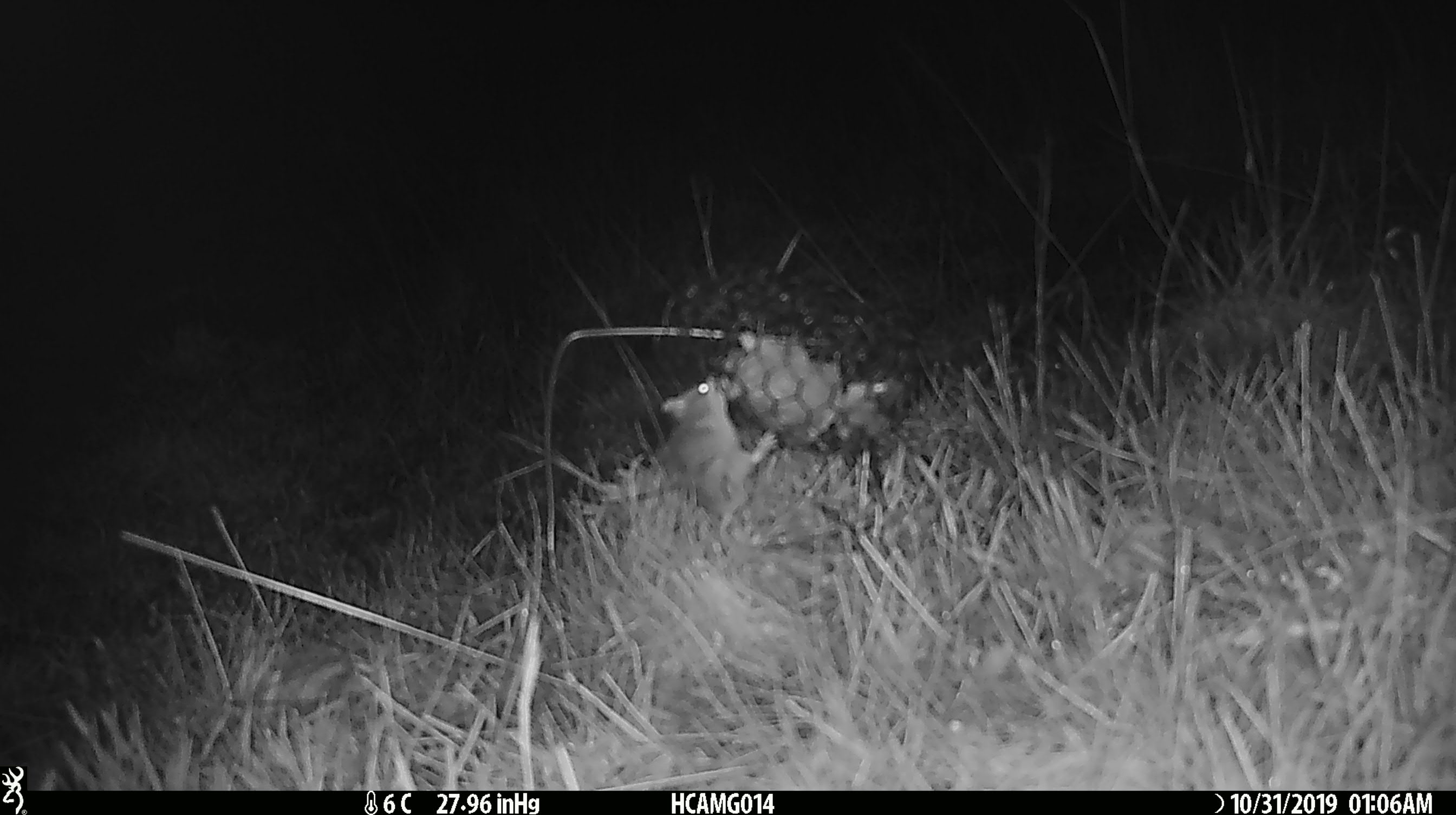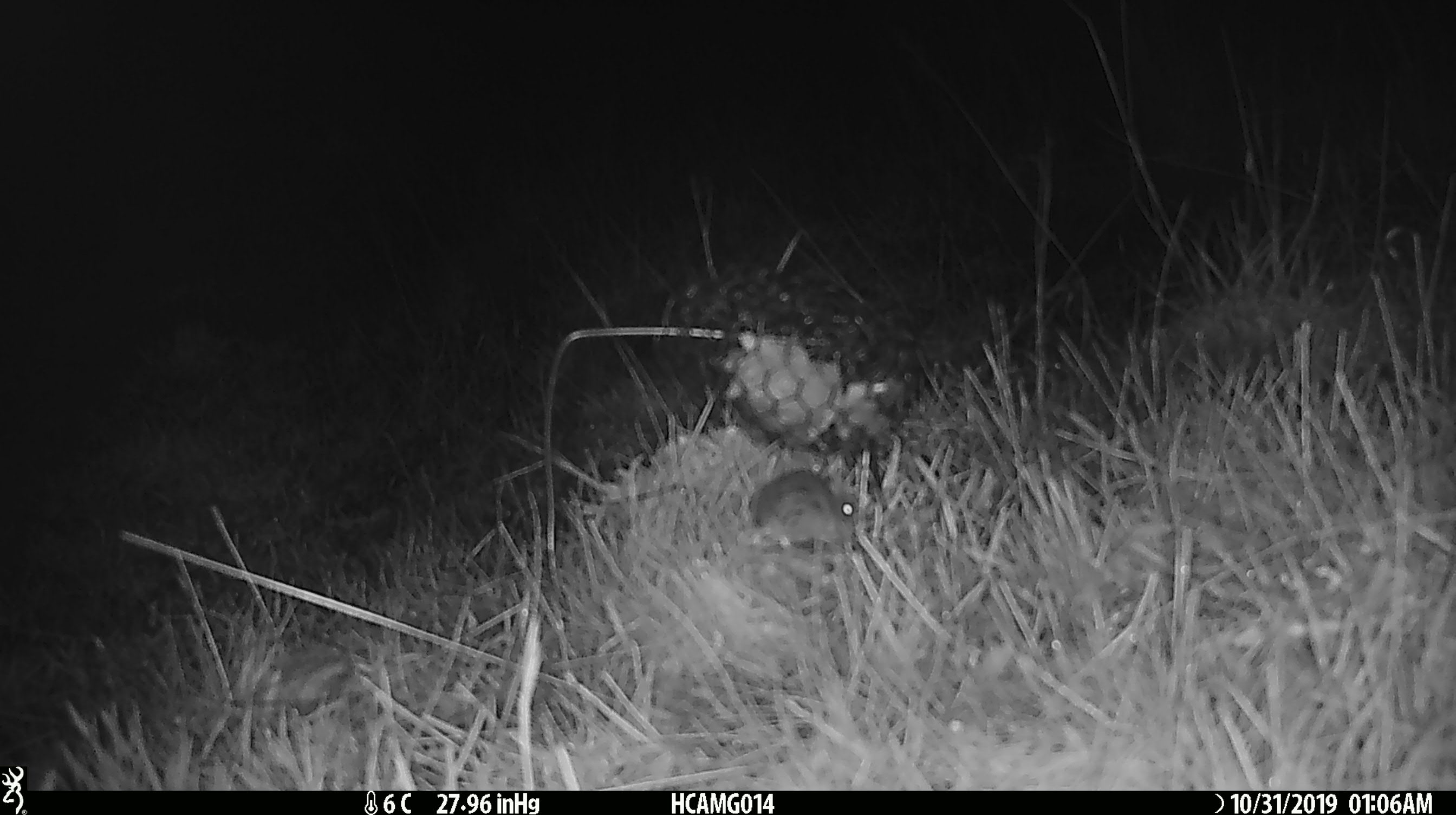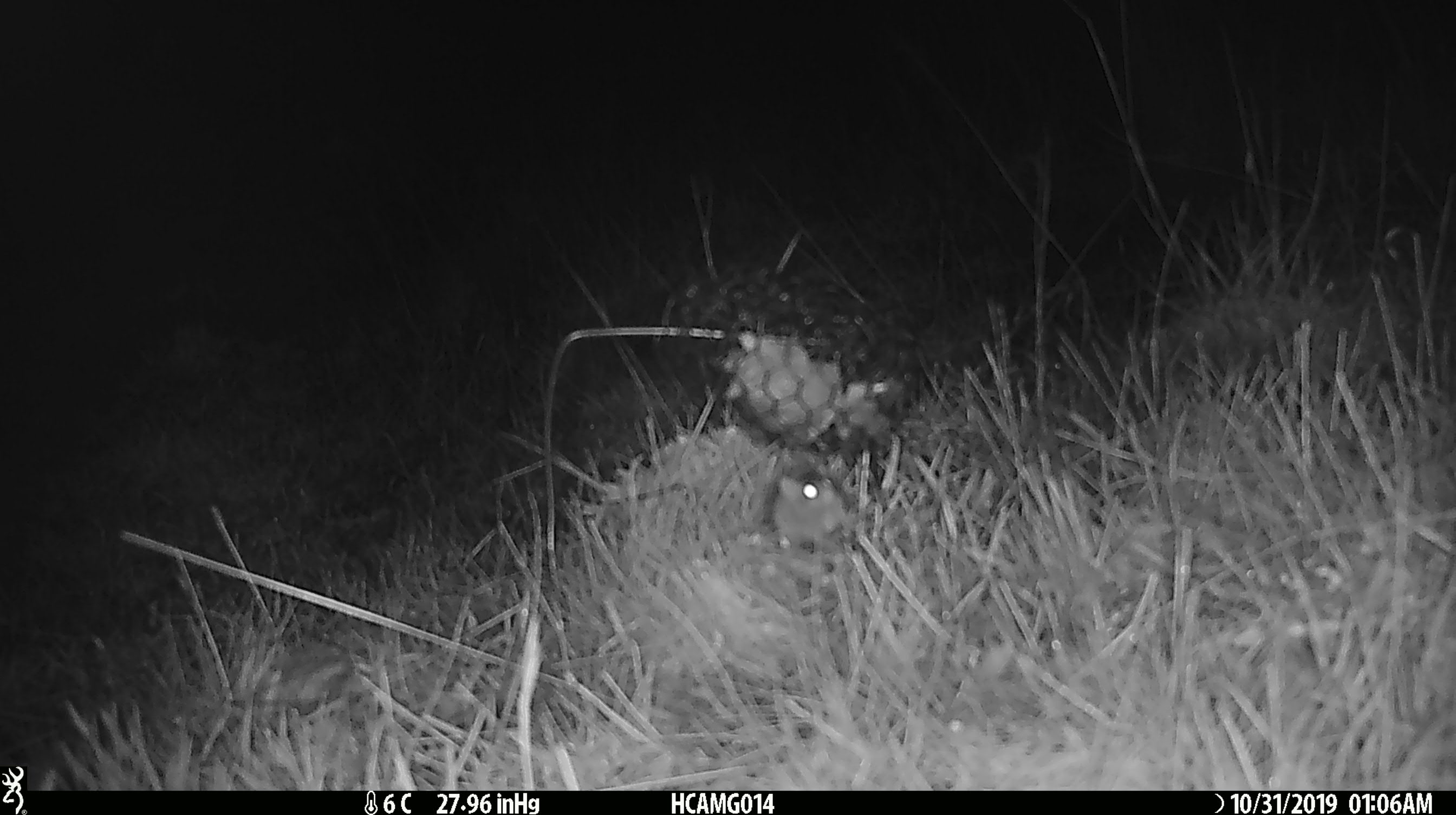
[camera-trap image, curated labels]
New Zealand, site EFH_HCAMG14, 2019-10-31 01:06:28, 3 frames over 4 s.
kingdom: Animalia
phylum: Chordata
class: Mammalia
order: Rodentia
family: Muridae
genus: Mus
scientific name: Mus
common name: mouse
Mouse (Mus).